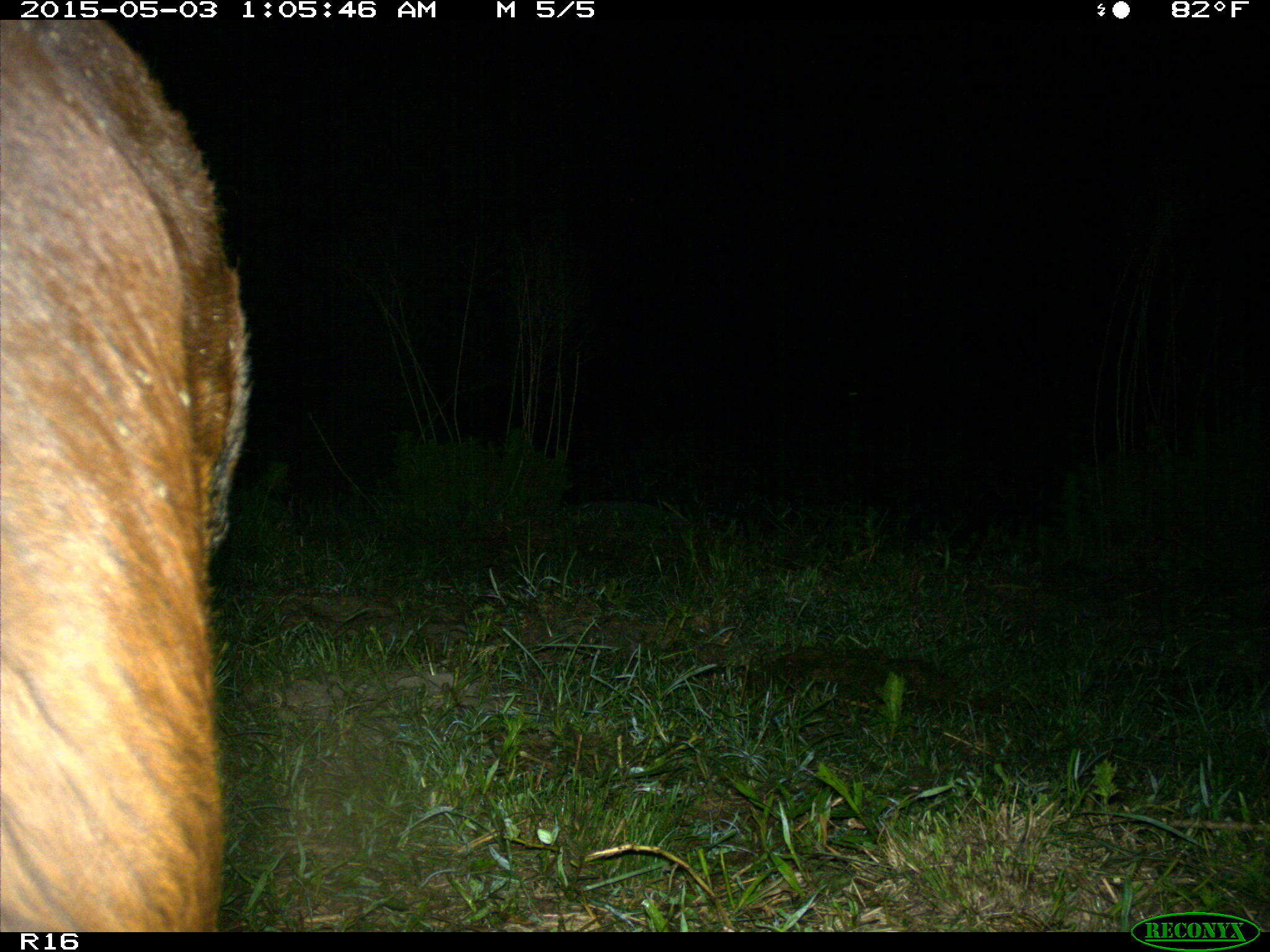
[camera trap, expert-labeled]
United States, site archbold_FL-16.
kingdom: Animalia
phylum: Chordata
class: Mammalia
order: Artiodactyla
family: Bovidae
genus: Bos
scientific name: Bos taurus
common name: domestic cow